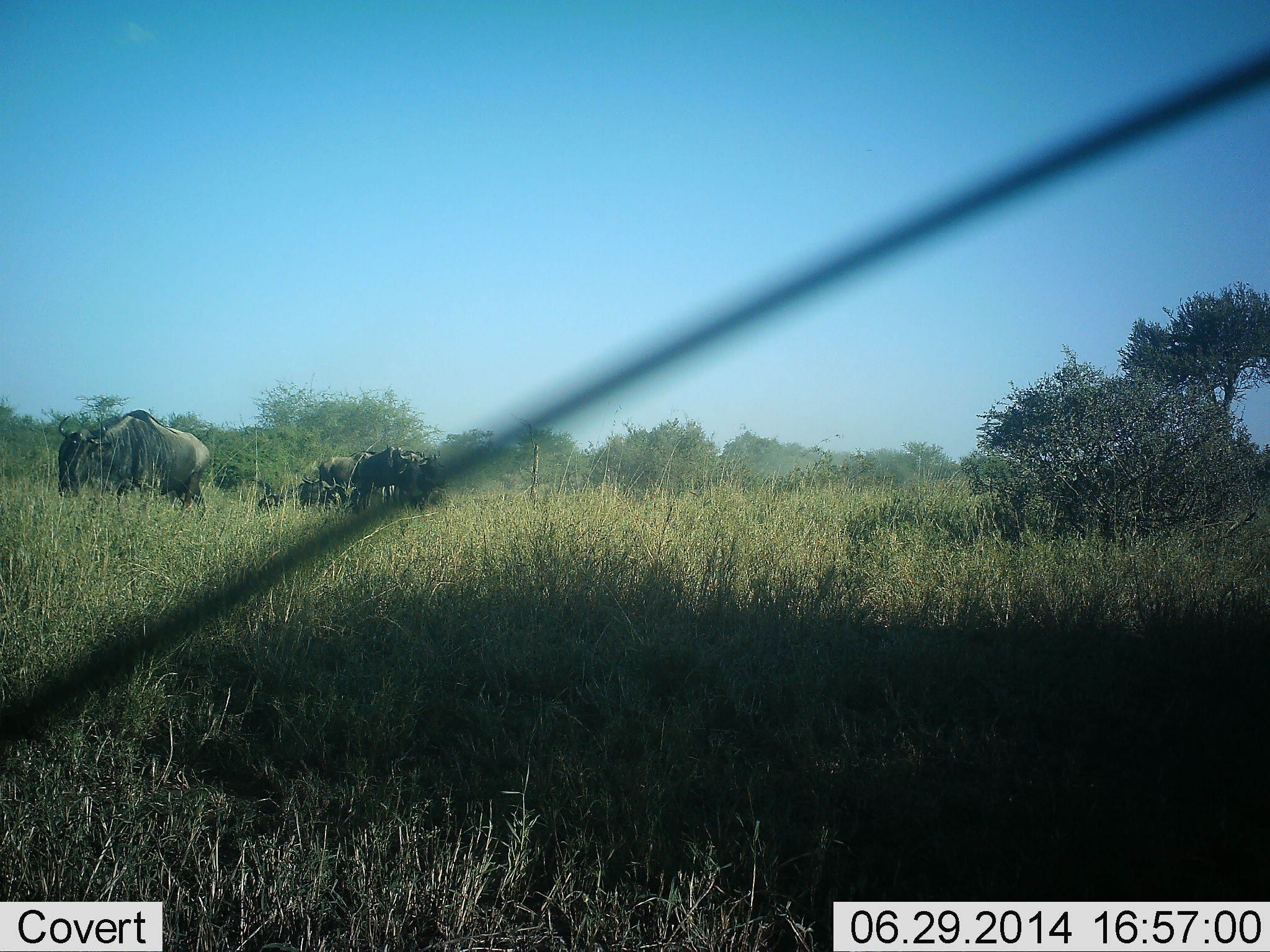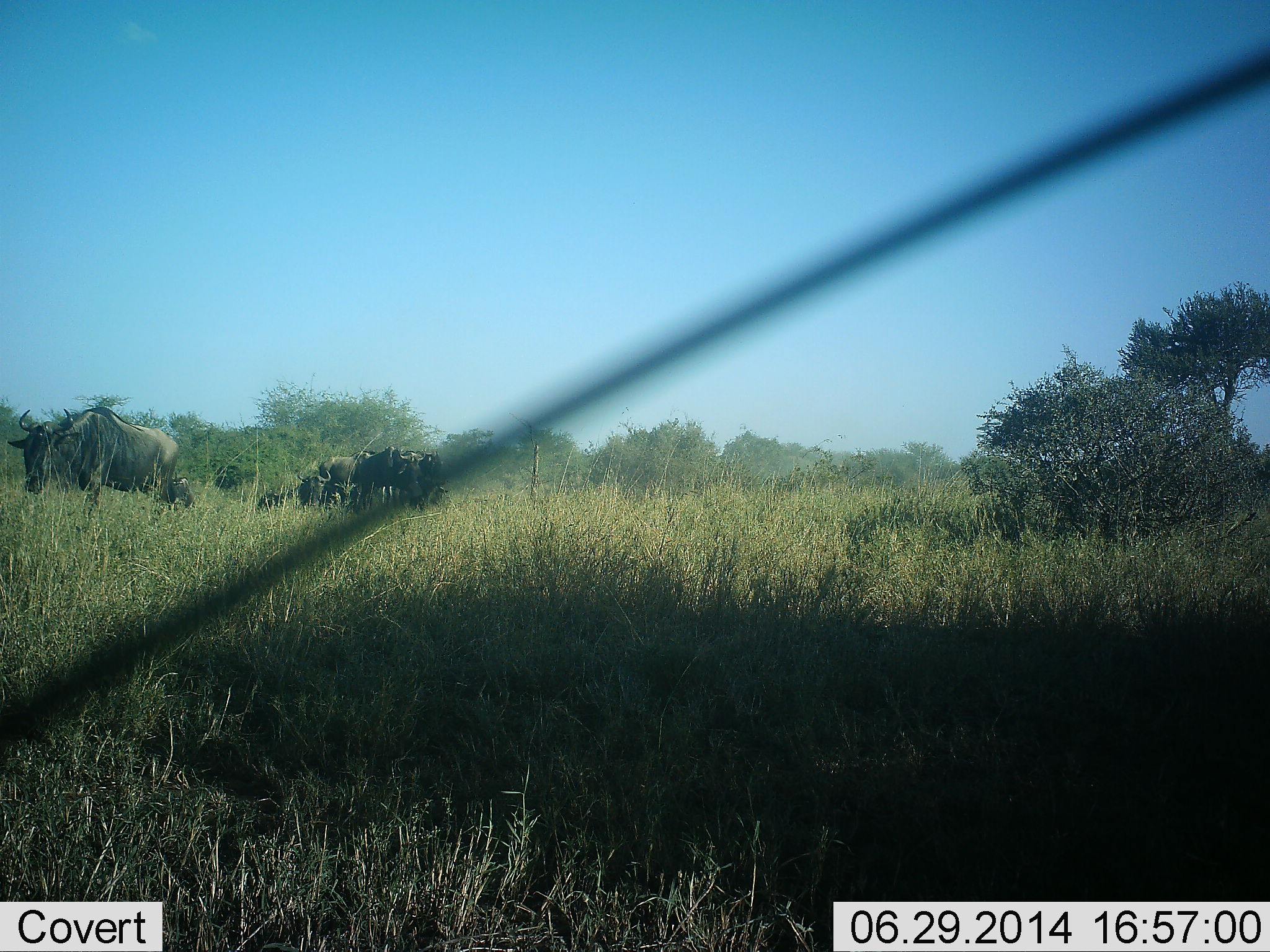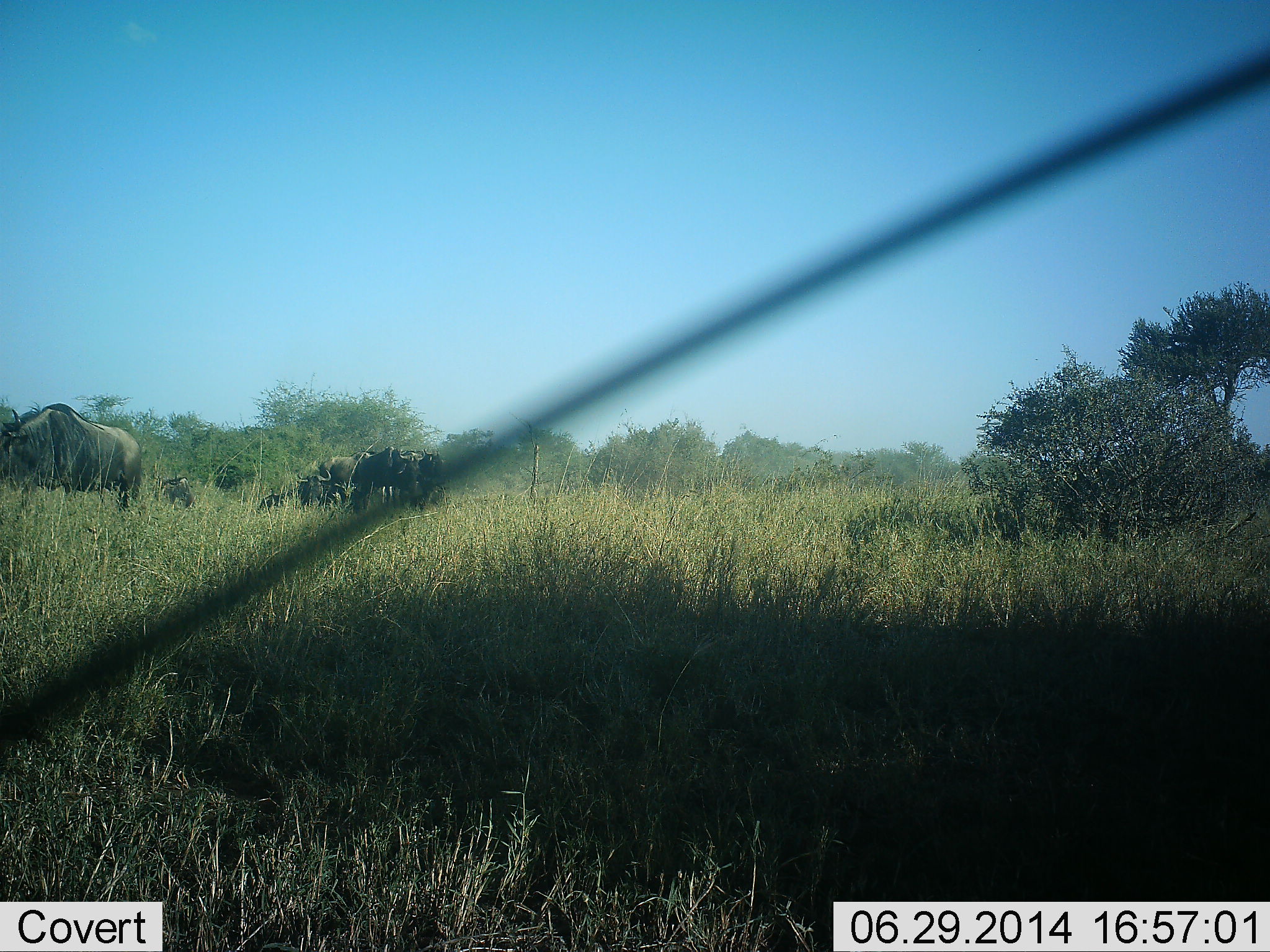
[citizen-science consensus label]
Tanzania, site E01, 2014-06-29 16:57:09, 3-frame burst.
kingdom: Animalia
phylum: Chordata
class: Mammalia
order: Artiodactyla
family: Bovidae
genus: Connochaetes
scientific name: Connochaetes taurinus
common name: blue wildebeest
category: wildebeest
Wildebeest (blue wildebeest) (Connochaetes taurinus), count 6. Behavior (volunteer vote fractions): standing 30%, resting 10%, moving 70%, interacting 0%. Young present (vote fraction): 0%. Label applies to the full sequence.